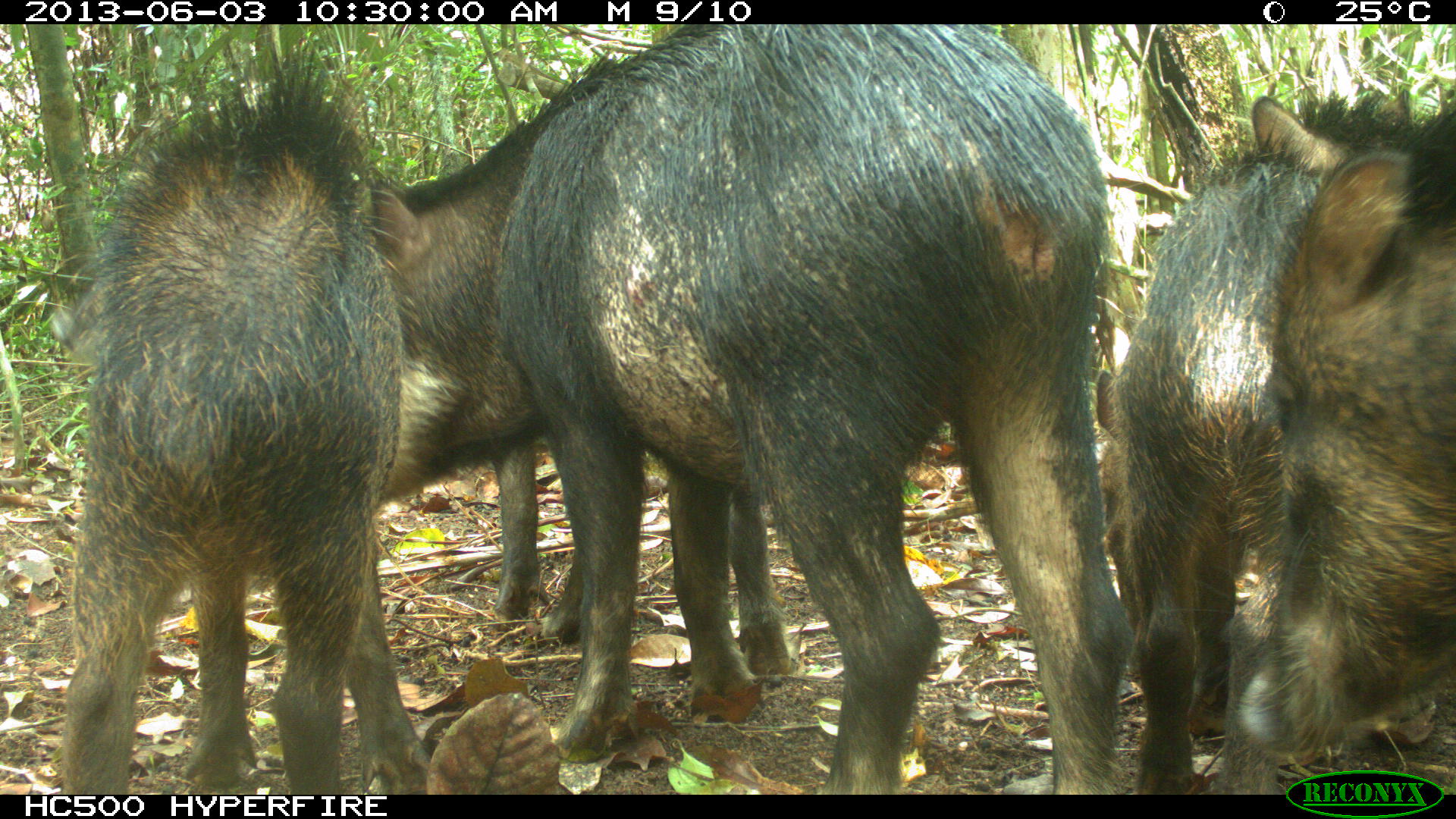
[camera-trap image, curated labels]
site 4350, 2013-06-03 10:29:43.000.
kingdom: Animalia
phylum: Chordata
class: Mammalia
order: Artiodactyla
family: Tayassuidae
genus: Tayassu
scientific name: Tayassu pecari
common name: white-lipped peccary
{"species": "Tayassu pecari (white-lipped peccary)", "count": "6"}